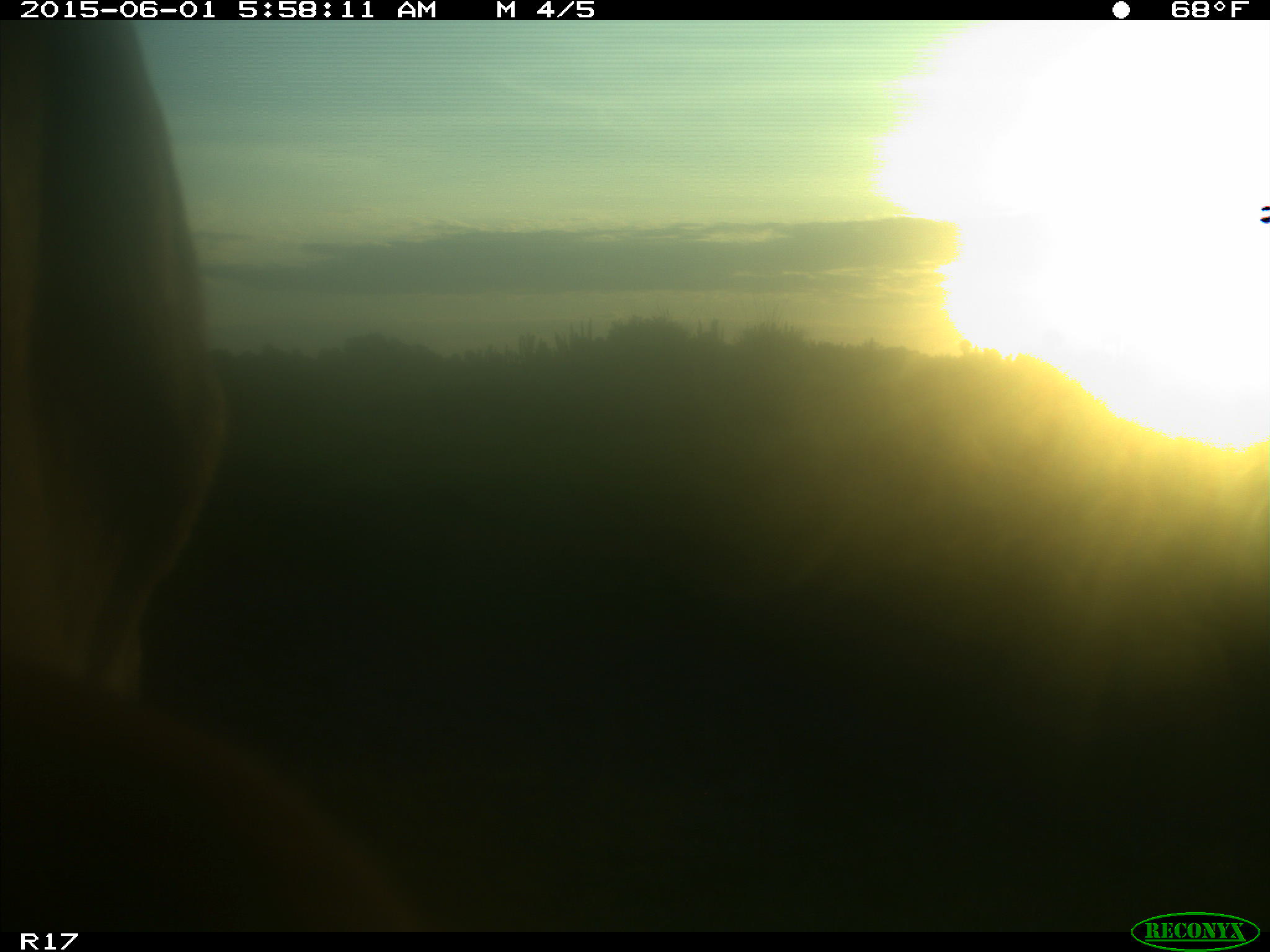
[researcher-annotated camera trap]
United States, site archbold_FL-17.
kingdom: Animalia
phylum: Chordata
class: Mammalia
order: Artiodactyla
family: Bovidae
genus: Bos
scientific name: Bos taurus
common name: domestic cow